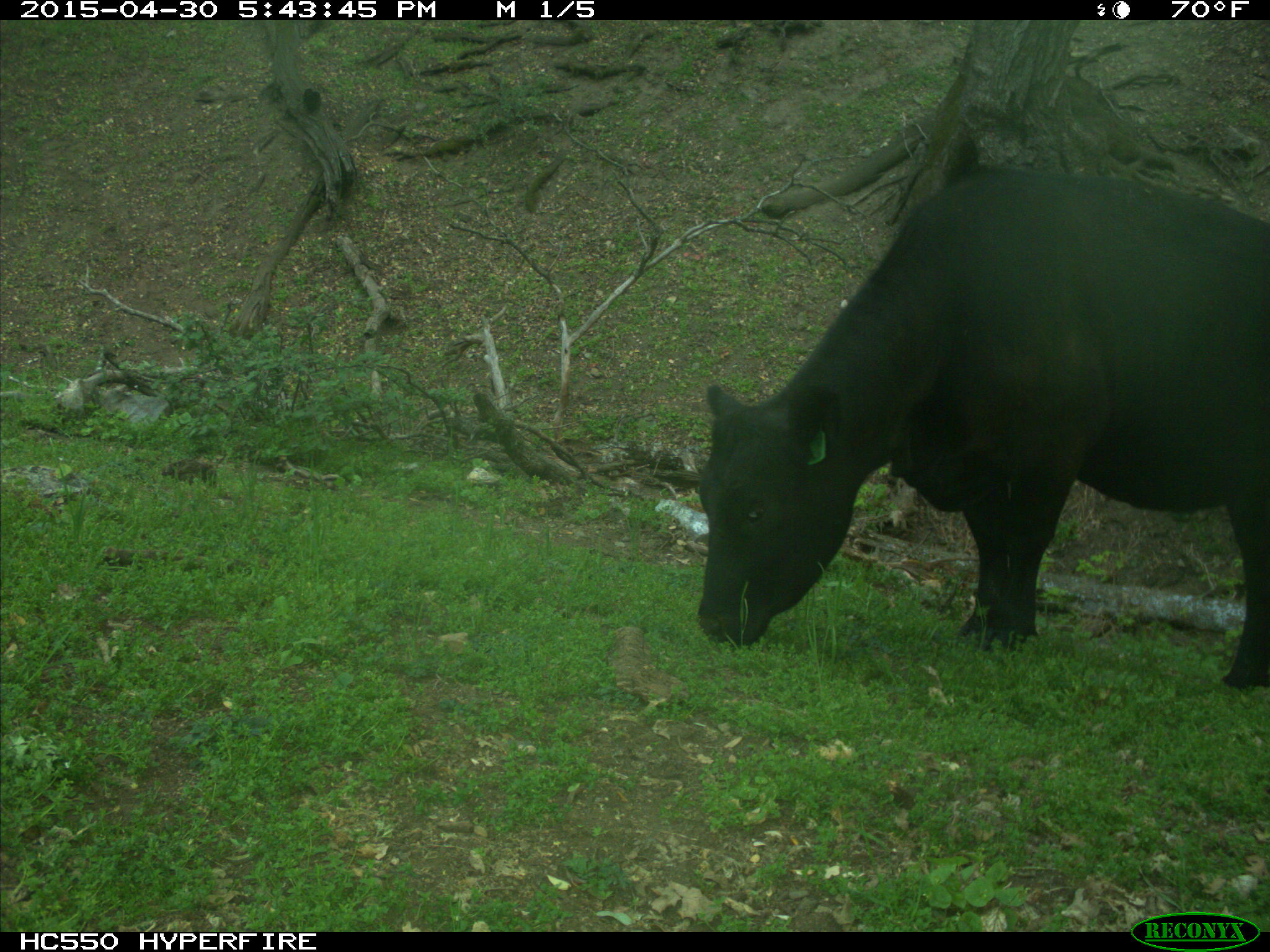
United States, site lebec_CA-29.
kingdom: Animalia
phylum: Chordata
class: Mammalia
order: Artiodactyla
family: Bovidae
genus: Bos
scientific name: Bos taurus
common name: domestic cow